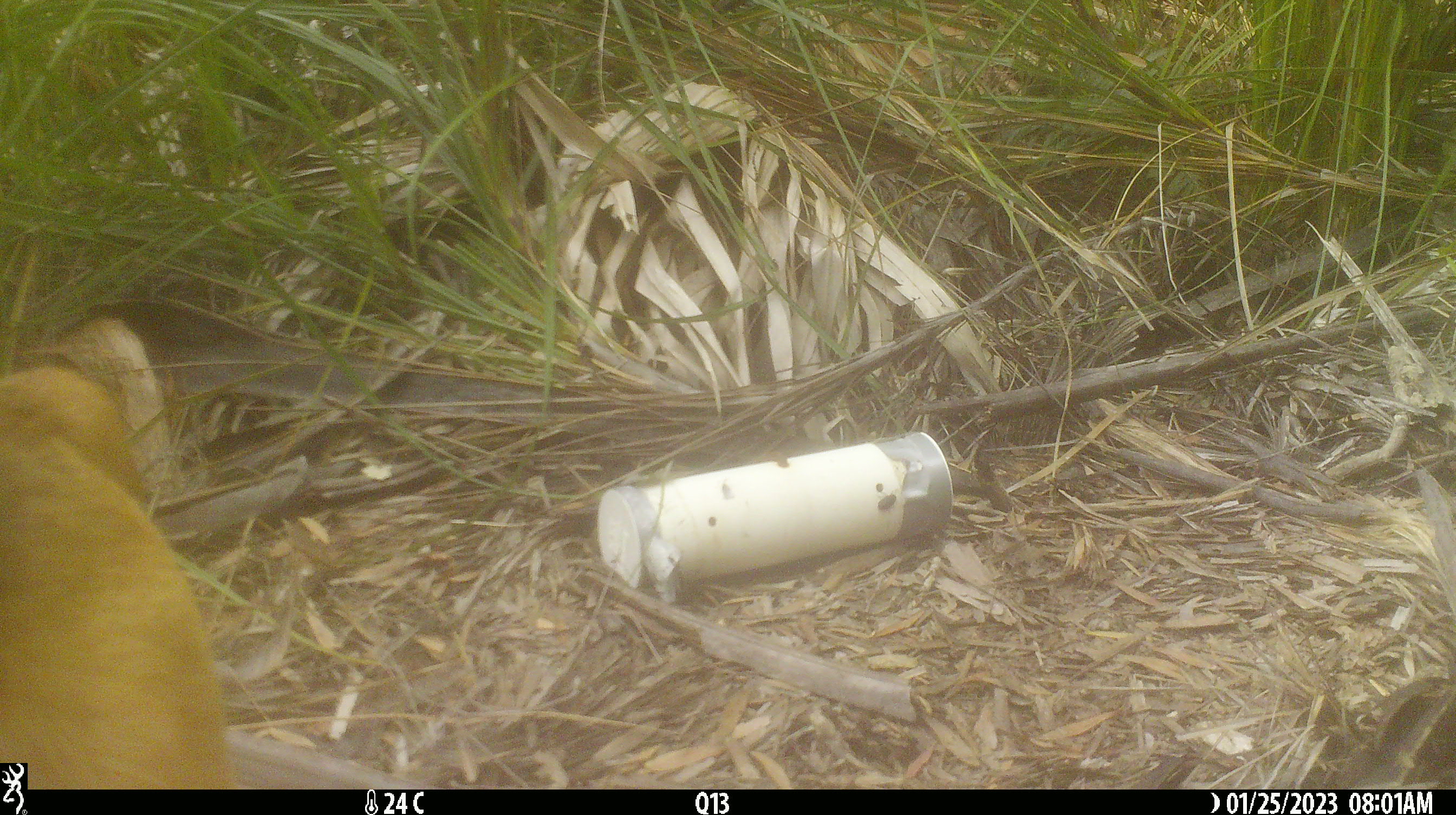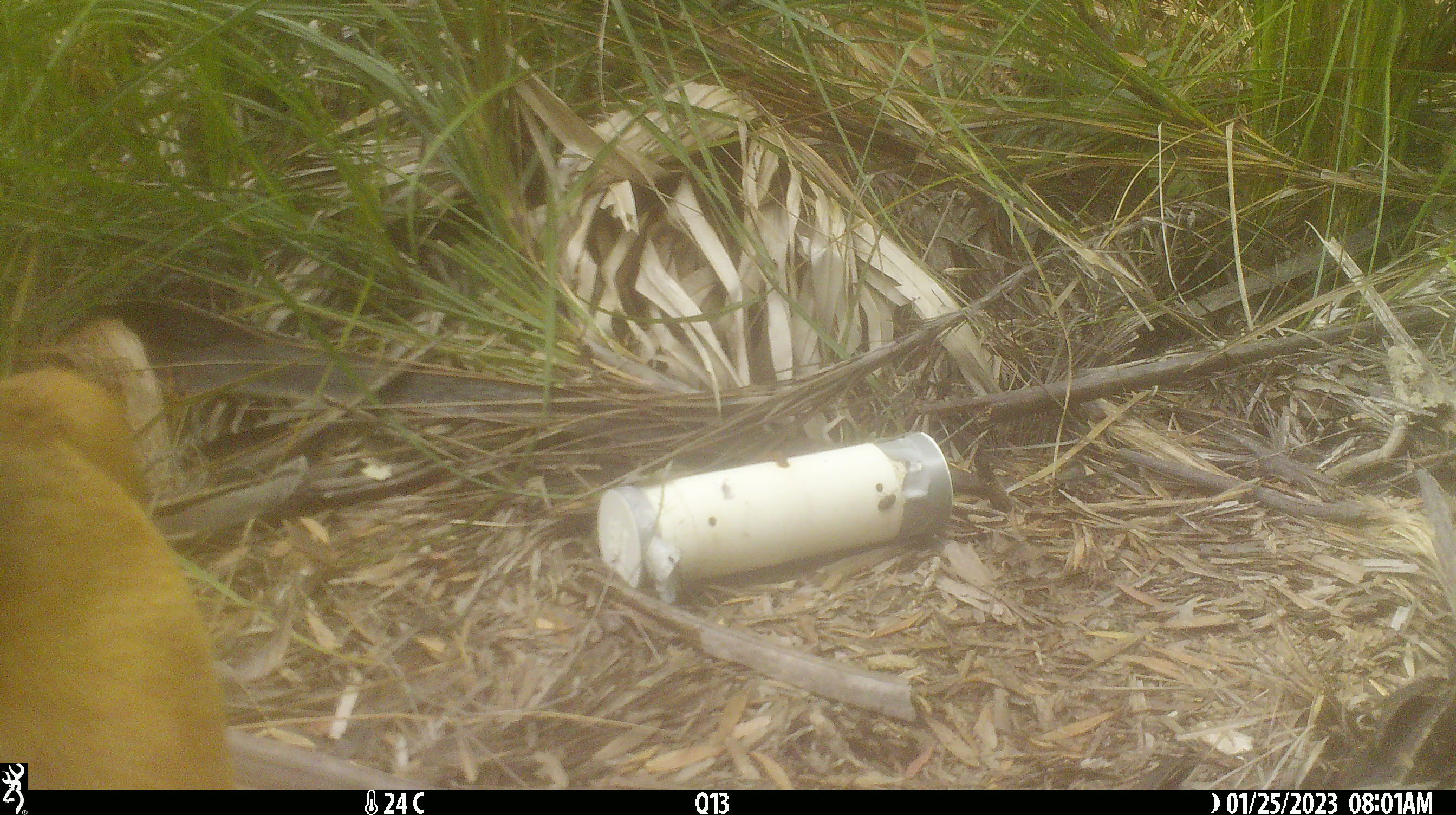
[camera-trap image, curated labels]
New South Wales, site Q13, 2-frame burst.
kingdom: Animalia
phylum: Chordata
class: Mammalia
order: Carnivora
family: Canidae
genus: Canis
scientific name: Canis familiaris dingo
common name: dingo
Dingo (Canis familiaris dingo).